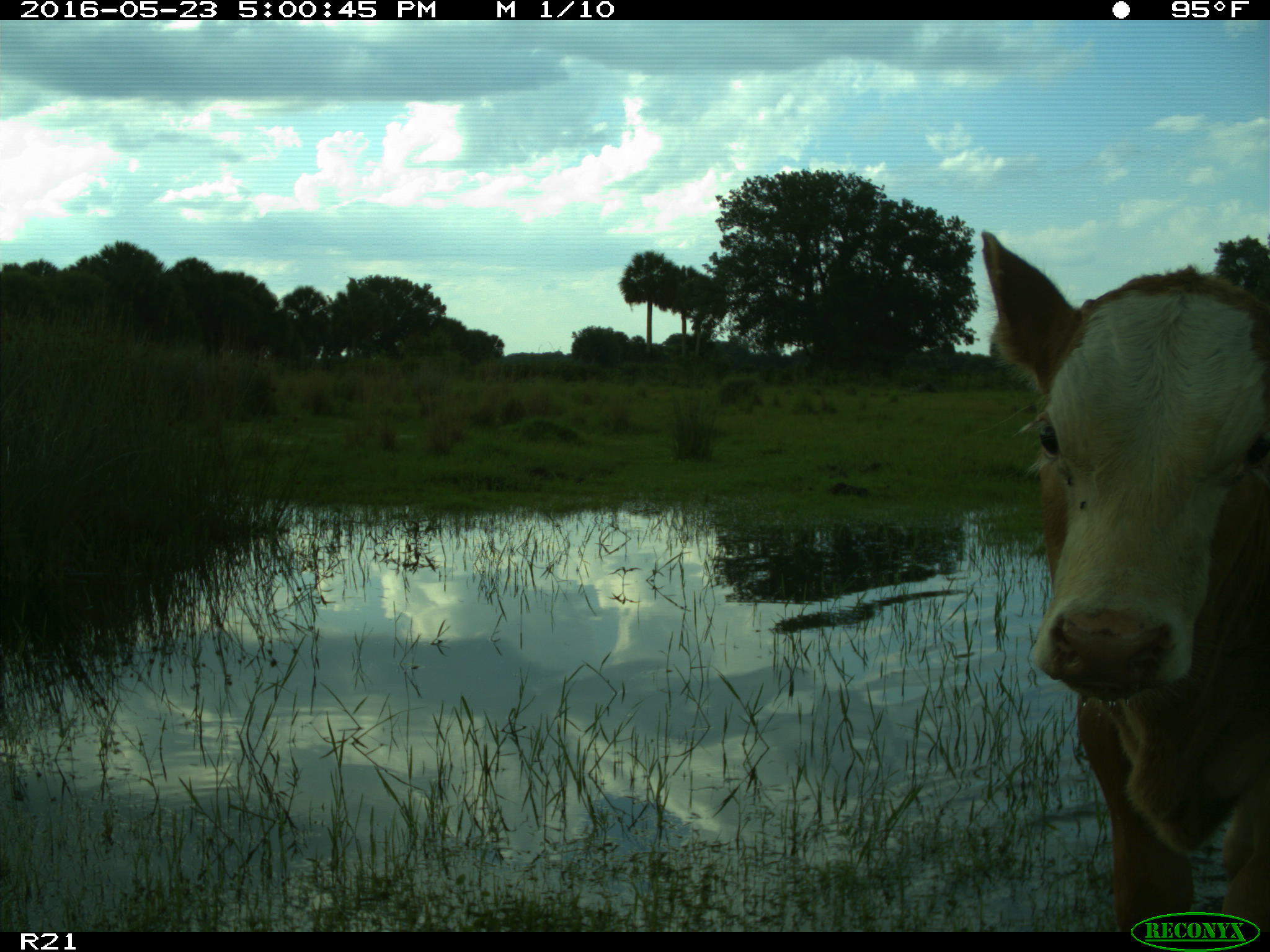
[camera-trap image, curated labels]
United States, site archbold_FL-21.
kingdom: Animalia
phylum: Chordata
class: Mammalia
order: Artiodactyla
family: Bovidae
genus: Bos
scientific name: Bos taurus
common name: domestic cow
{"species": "Bos taurus (domestic cow)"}